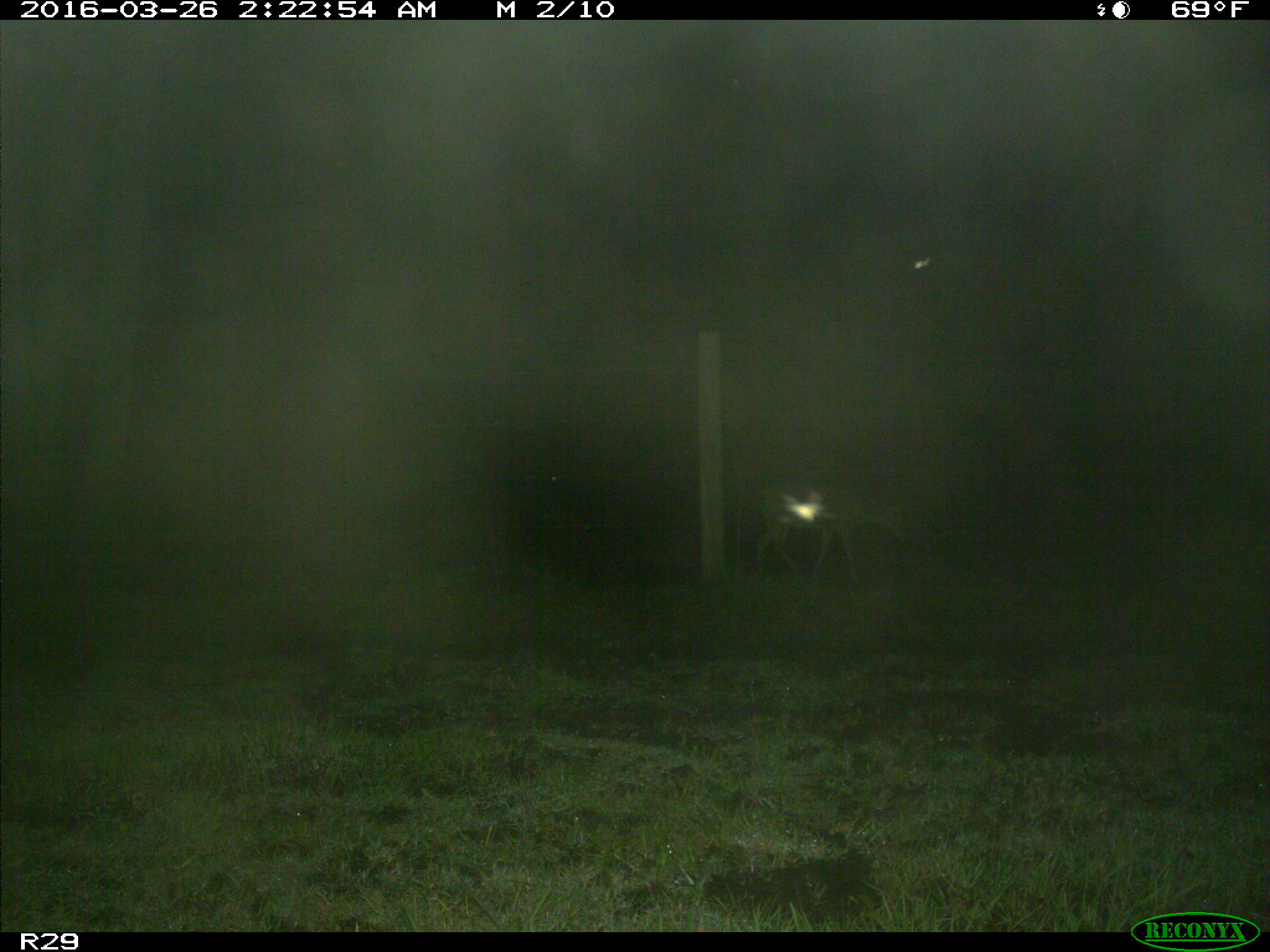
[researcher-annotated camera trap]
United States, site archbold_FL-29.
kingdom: Animalia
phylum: Chordata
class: Mammalia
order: Artiodactyla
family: Cervidae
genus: Odocoileus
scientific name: Odocoileus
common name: deer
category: unidentified deer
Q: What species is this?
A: Unidentified deer (deer) (Odocoileus).